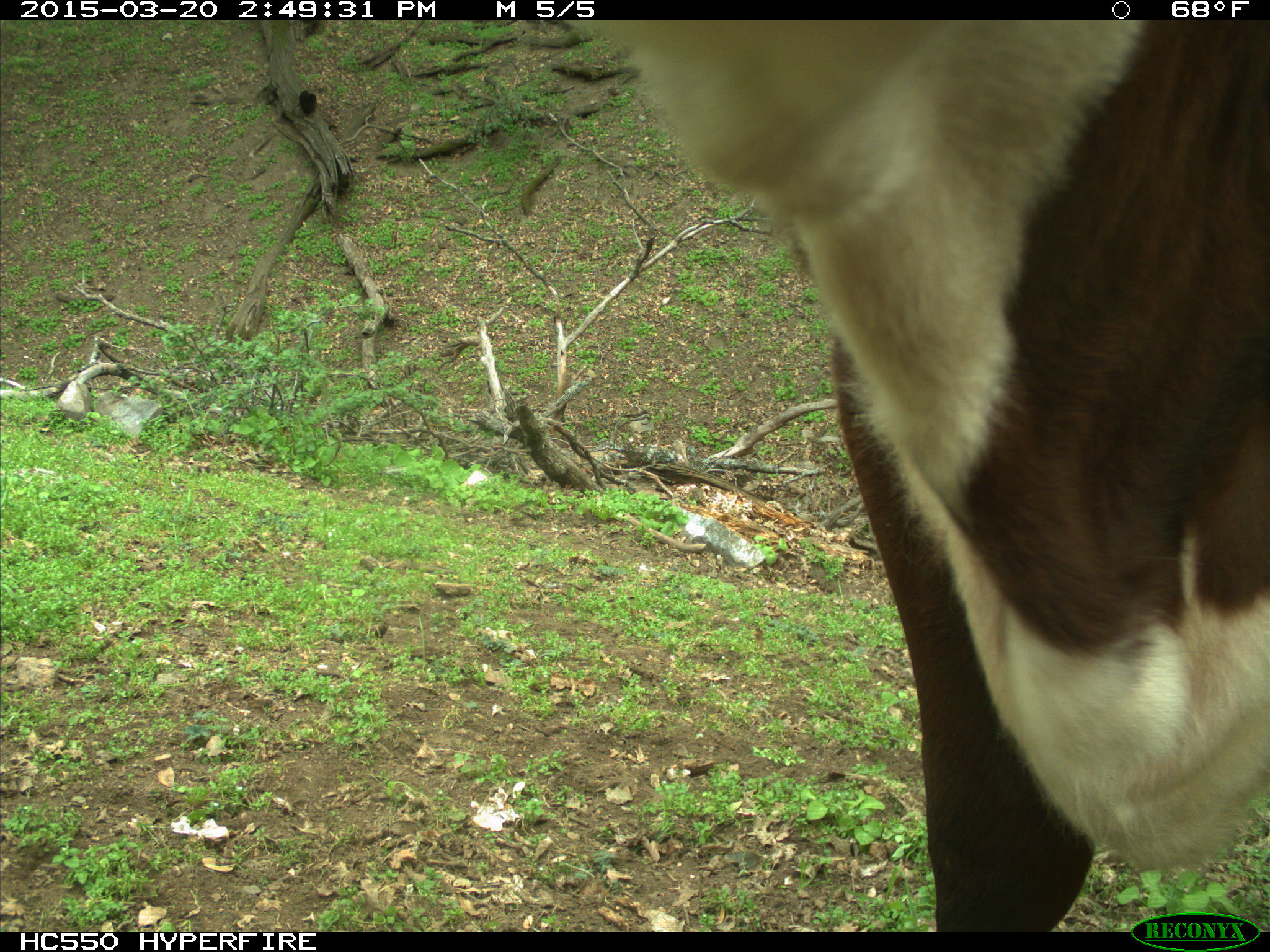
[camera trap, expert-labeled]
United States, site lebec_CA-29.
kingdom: Animalia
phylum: Chordata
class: Mammalia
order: Artiodactyla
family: Bovidae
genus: Bos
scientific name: Bos taurus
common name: domestic cow